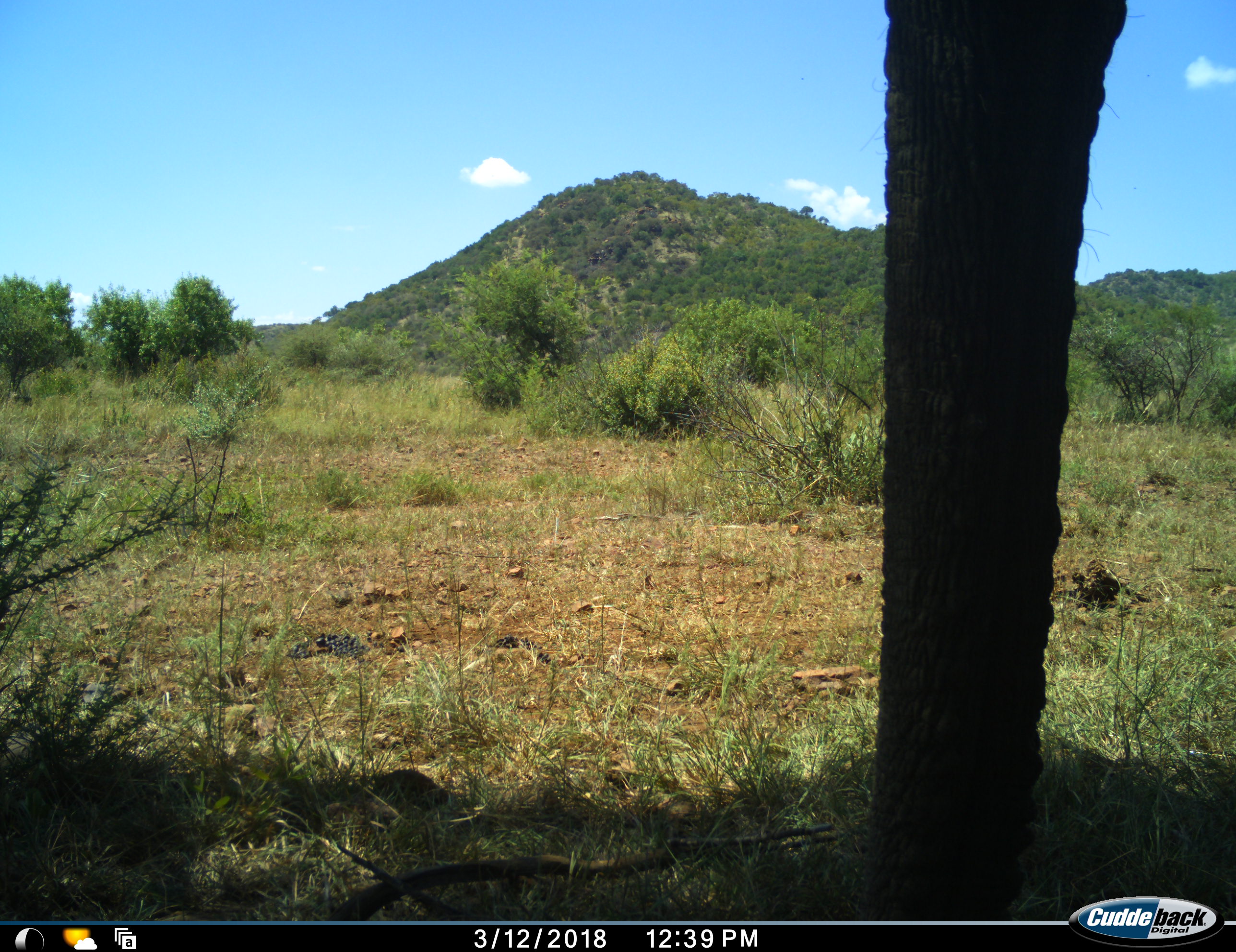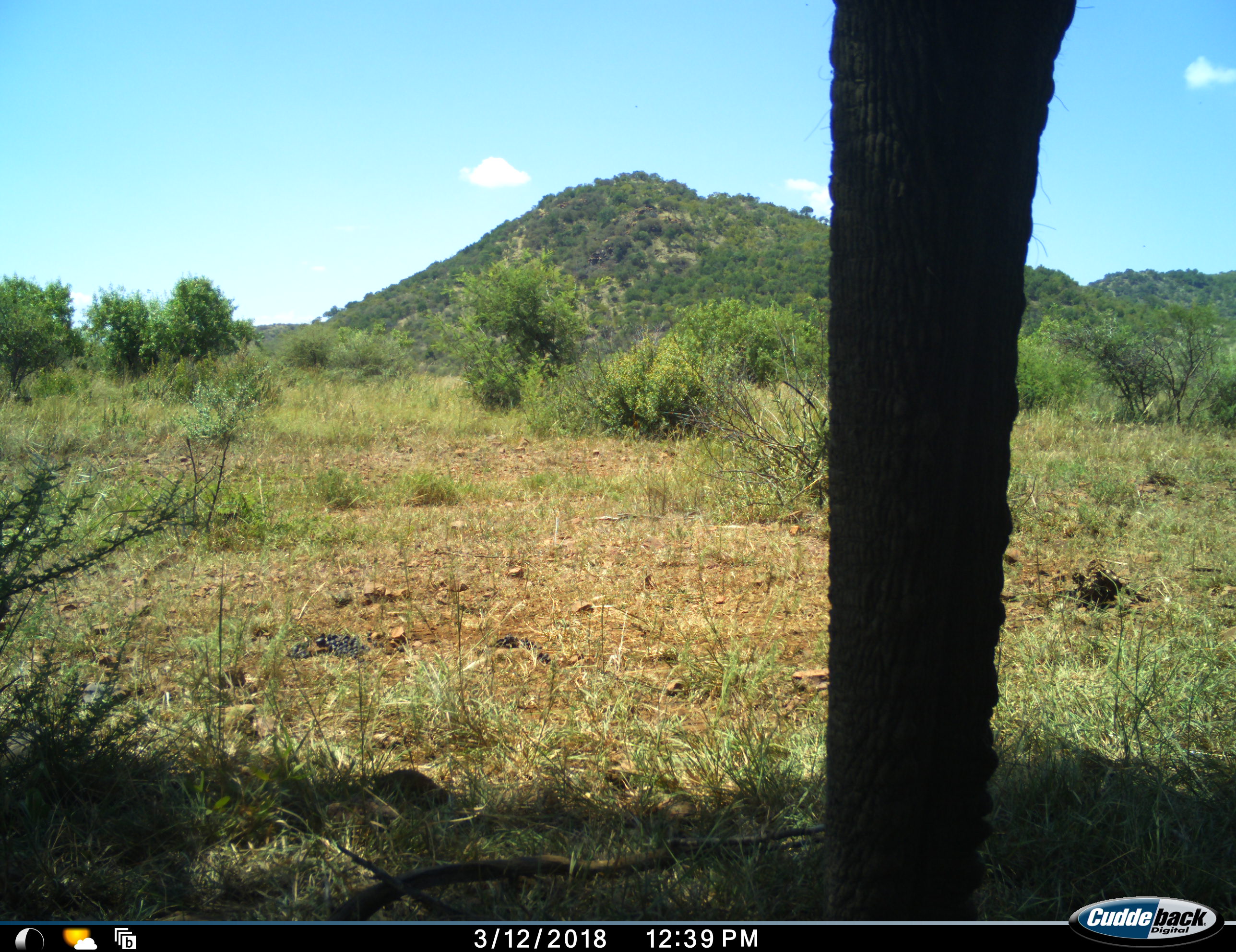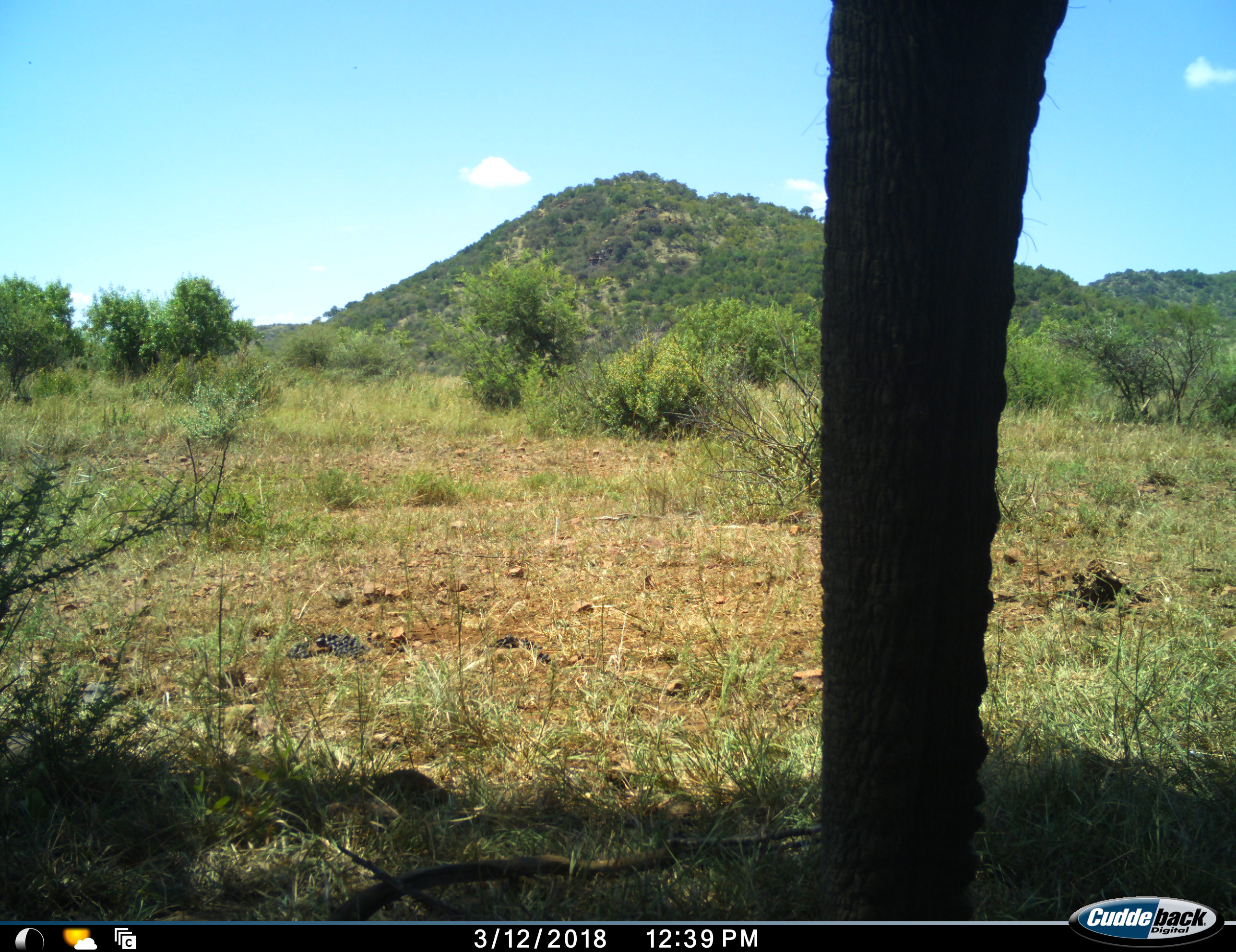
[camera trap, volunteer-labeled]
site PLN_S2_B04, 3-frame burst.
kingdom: Animalia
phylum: Chordata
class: Mammalia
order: Proboscidea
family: Elephantidae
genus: Loxodonta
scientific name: Loxodonta africana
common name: african bush elephant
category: elephant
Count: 1.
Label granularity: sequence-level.